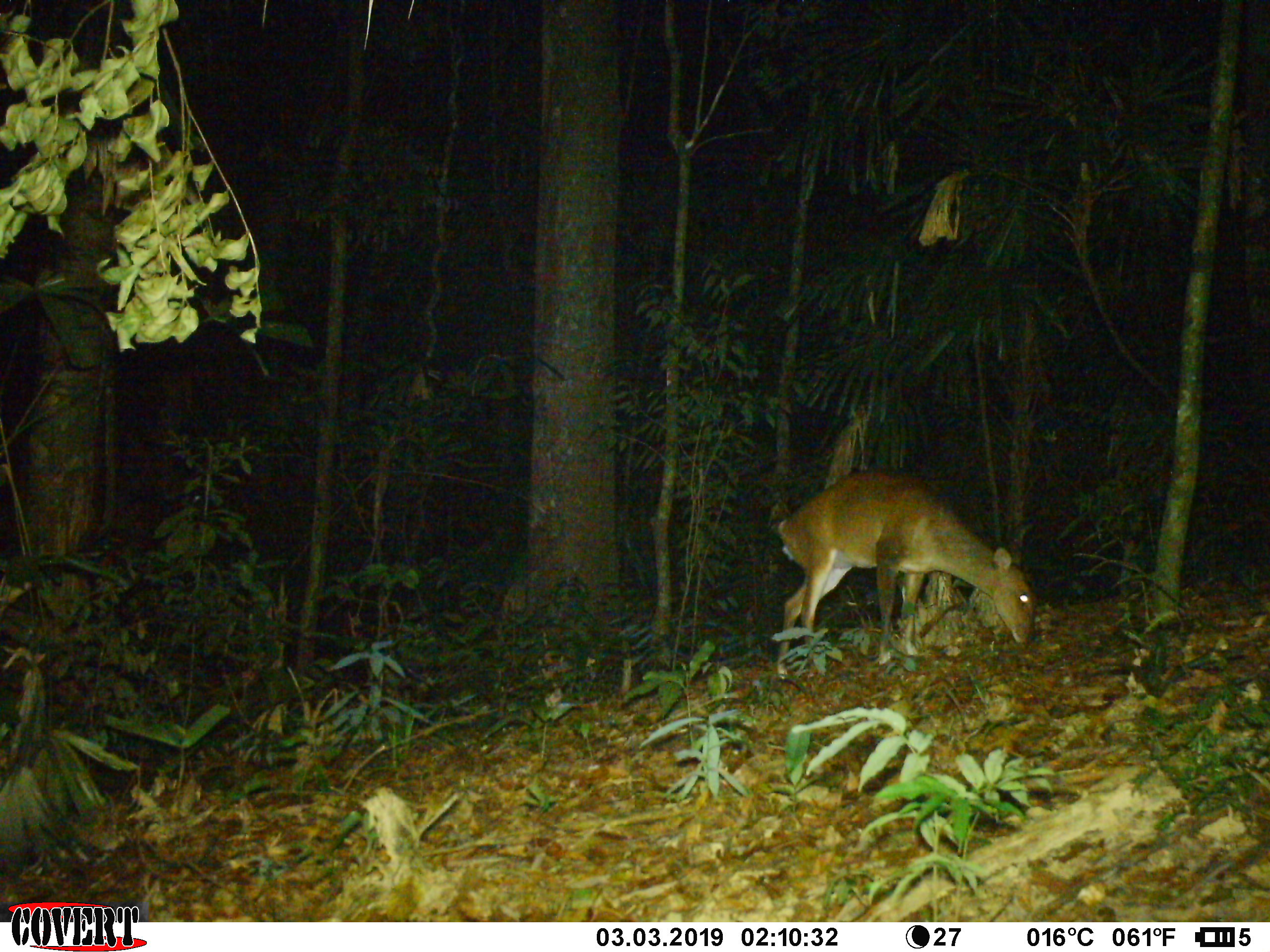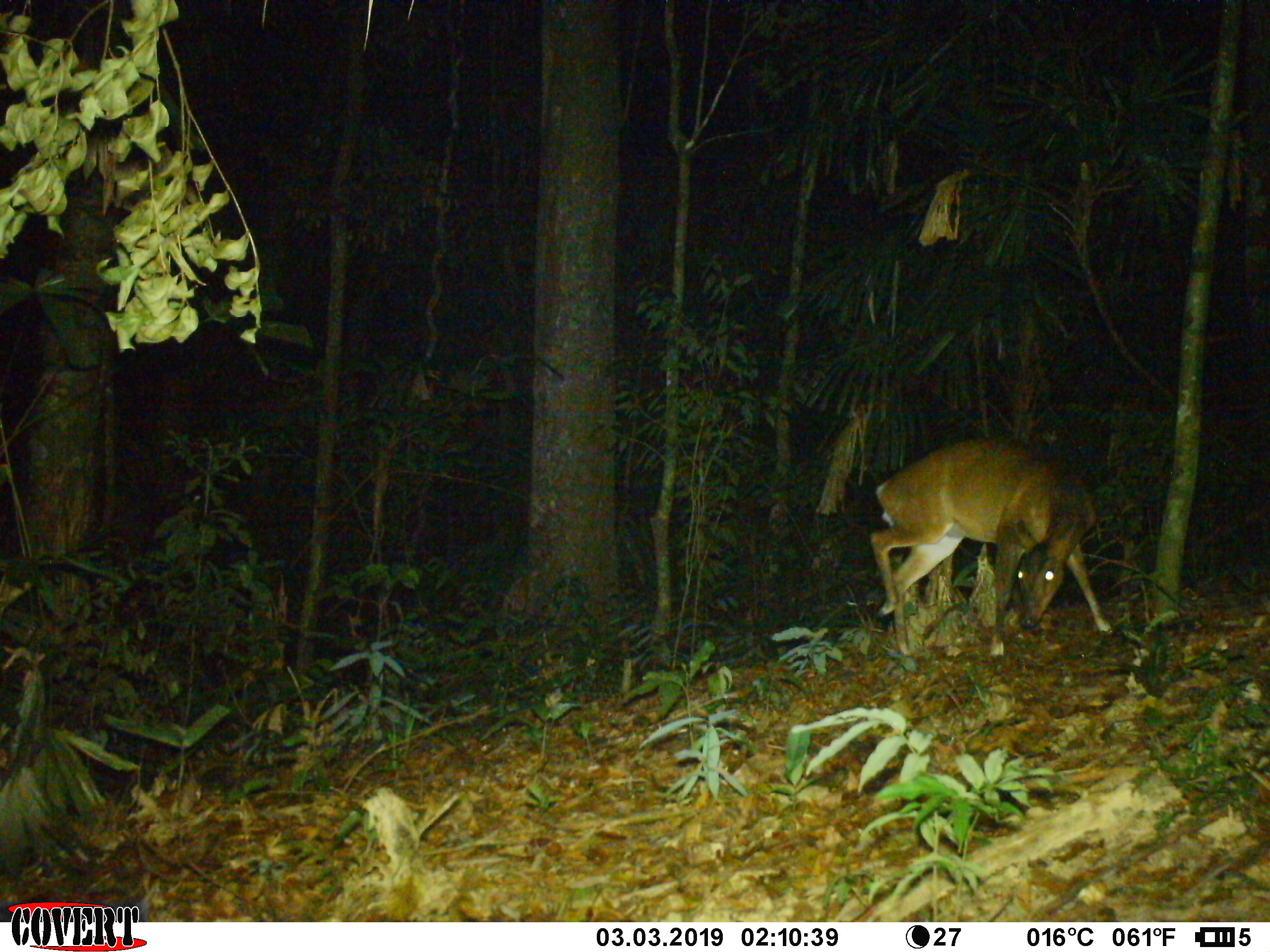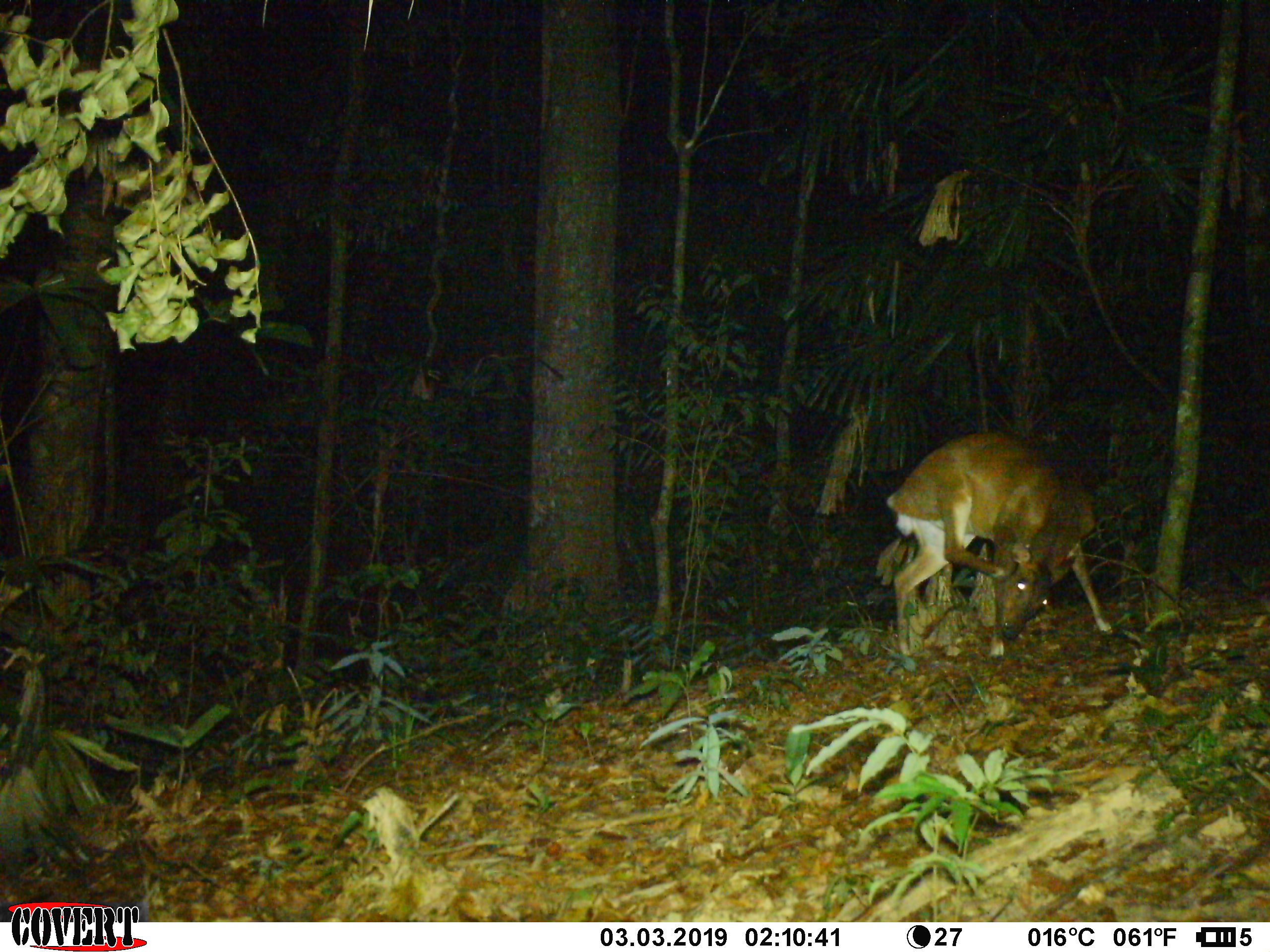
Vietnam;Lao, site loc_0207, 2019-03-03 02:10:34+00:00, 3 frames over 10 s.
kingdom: Animalia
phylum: Chordata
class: Mammalia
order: Artiodactyla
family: Cervidae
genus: Muntiacus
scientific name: Muntiacus vuquangensis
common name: large-antlered muntjac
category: large antlered muntjac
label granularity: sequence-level